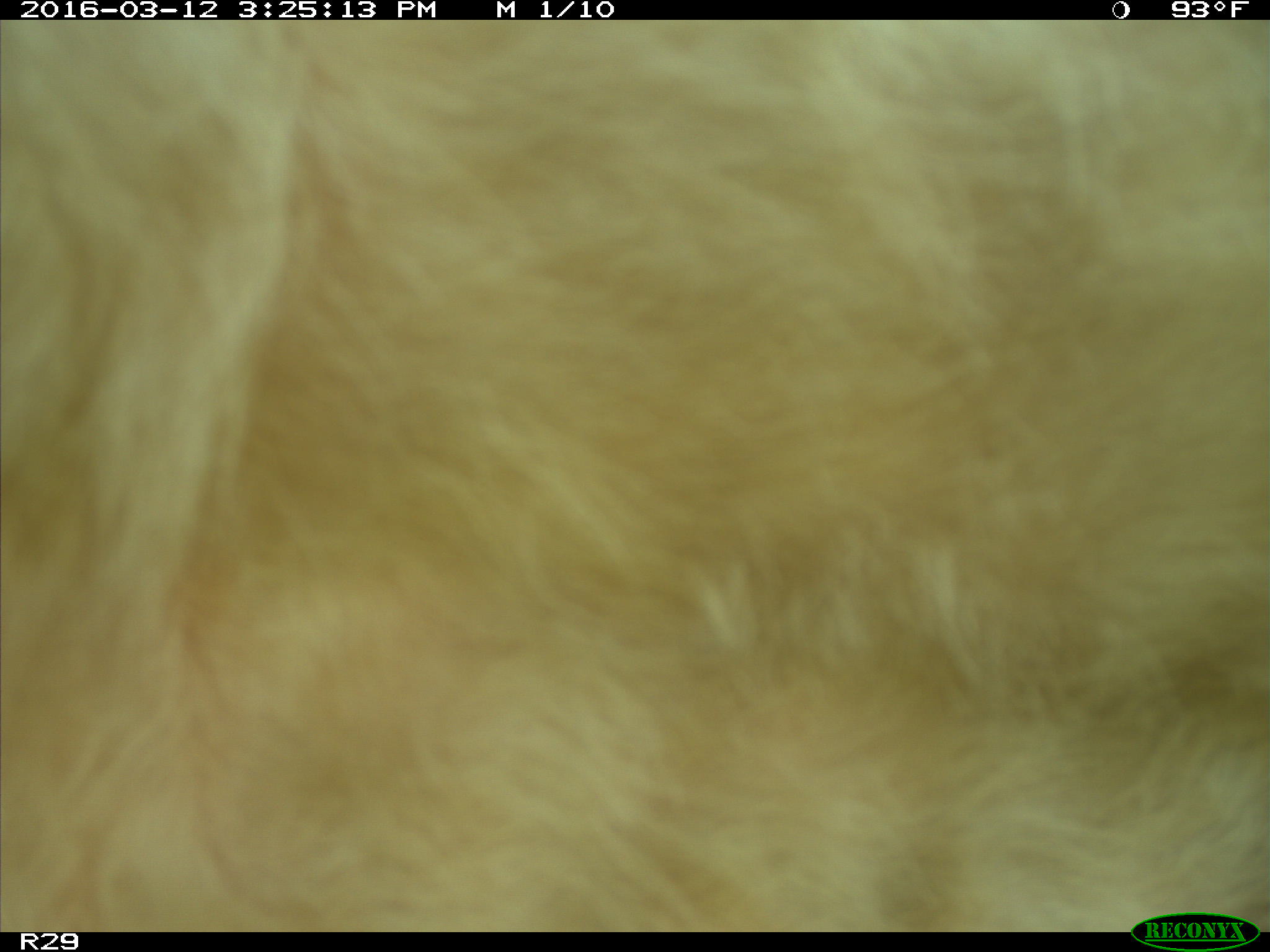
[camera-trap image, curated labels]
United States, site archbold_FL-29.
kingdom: Animalia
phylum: Chordata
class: Mammalia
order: Artiodactyla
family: Bovidae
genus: Bos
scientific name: Bos taurus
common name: domestic cow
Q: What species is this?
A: Bos taurus (domestic cow).